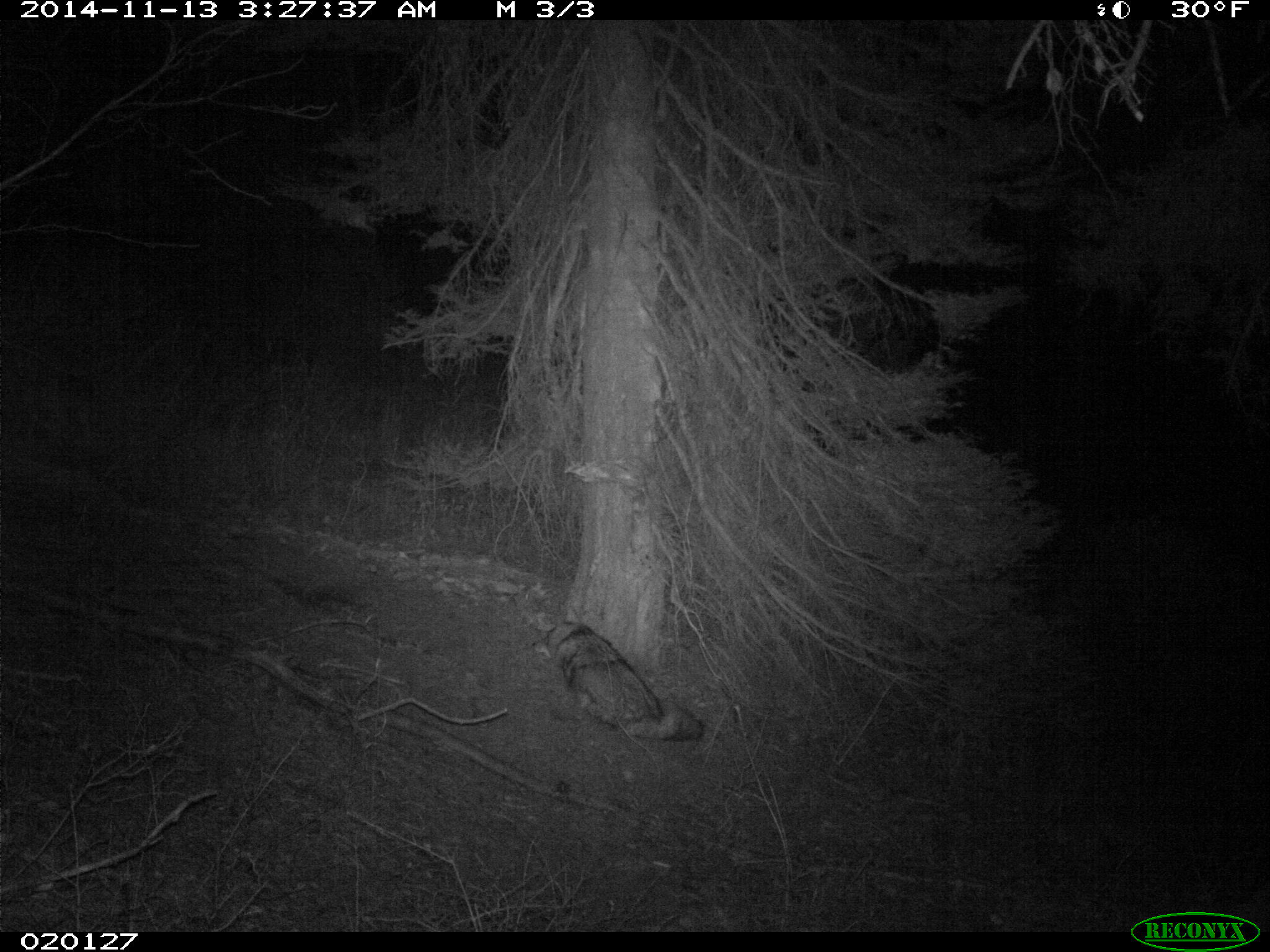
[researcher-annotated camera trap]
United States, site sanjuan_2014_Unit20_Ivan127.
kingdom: Animalia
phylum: Chordata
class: Mammalia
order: Carnivora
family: Canidae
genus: Canis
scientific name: Canis latrans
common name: coyote